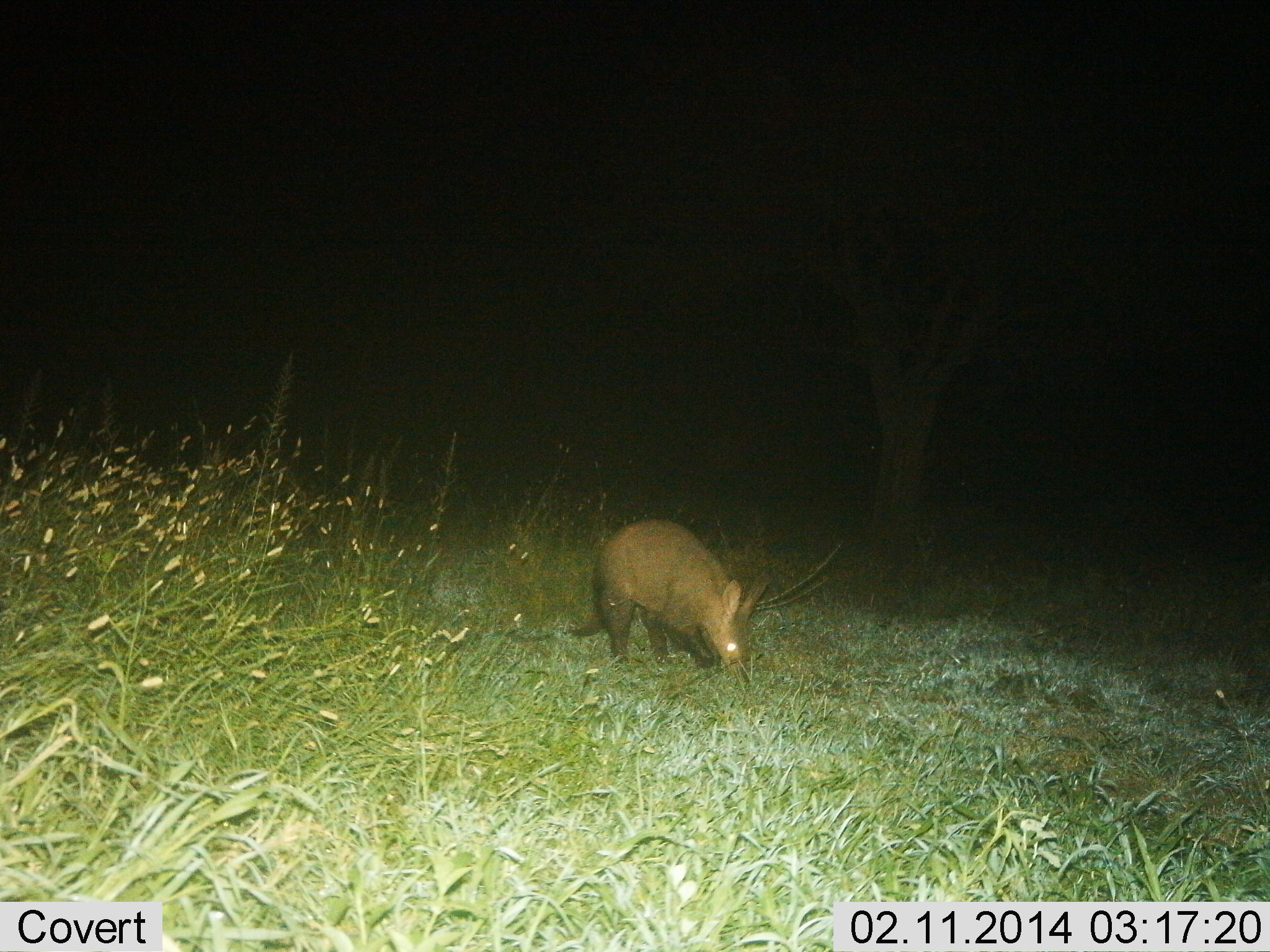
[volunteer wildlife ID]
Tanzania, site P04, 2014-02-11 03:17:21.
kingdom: Animalia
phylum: Chordata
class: Mammalia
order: Tubulidentata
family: Orycteropodidae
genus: Orycteropus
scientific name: Orycteropus afer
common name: aardvark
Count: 1.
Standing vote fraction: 30%.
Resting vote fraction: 0%.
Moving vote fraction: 0%.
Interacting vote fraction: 0%.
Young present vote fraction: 0%.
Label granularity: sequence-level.